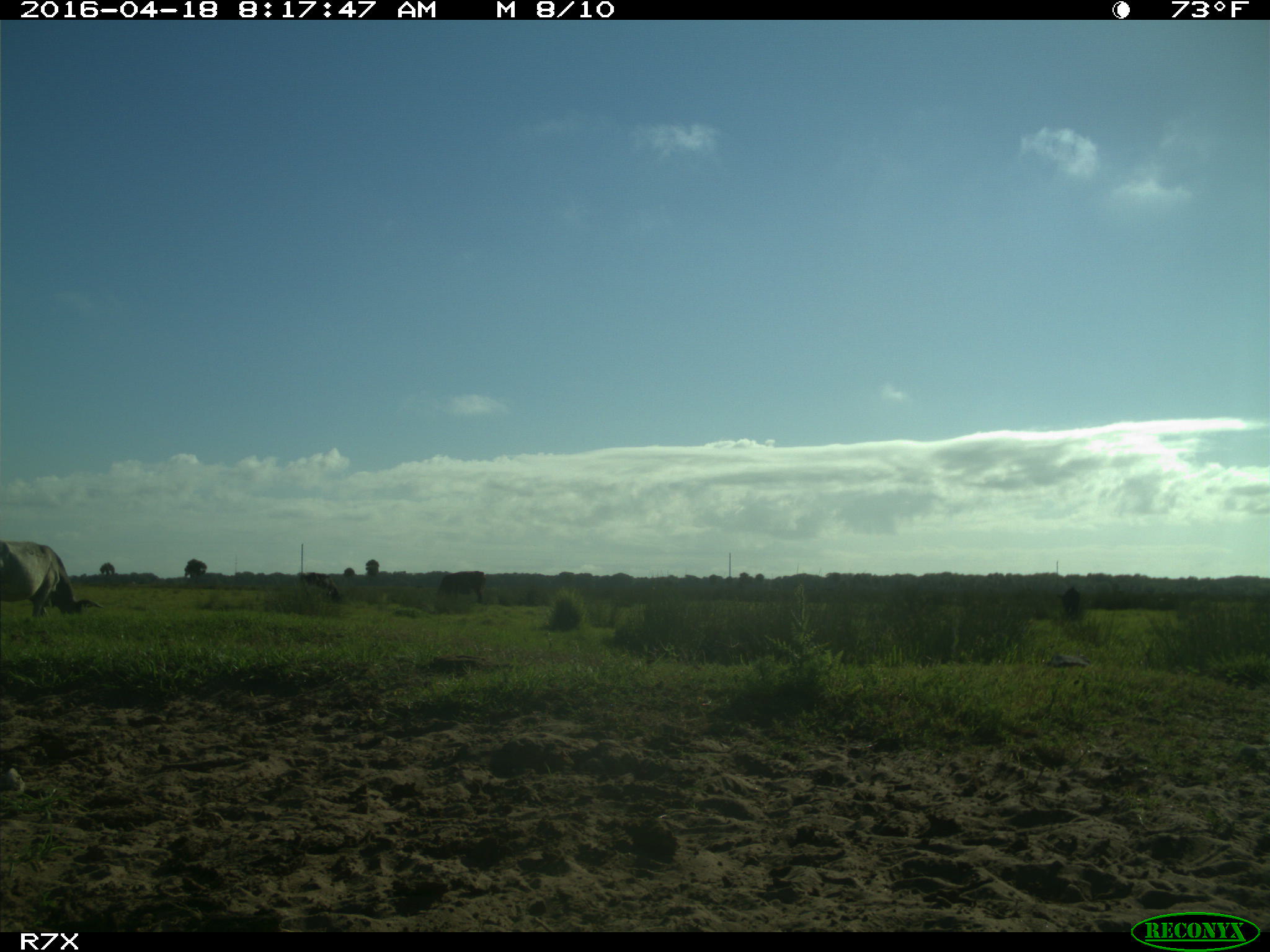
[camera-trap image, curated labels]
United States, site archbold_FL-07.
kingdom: Animalia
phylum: Chordata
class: Mammalia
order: Artiodactyla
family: Bovidae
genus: Bos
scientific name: Bos taurus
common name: domestic cow